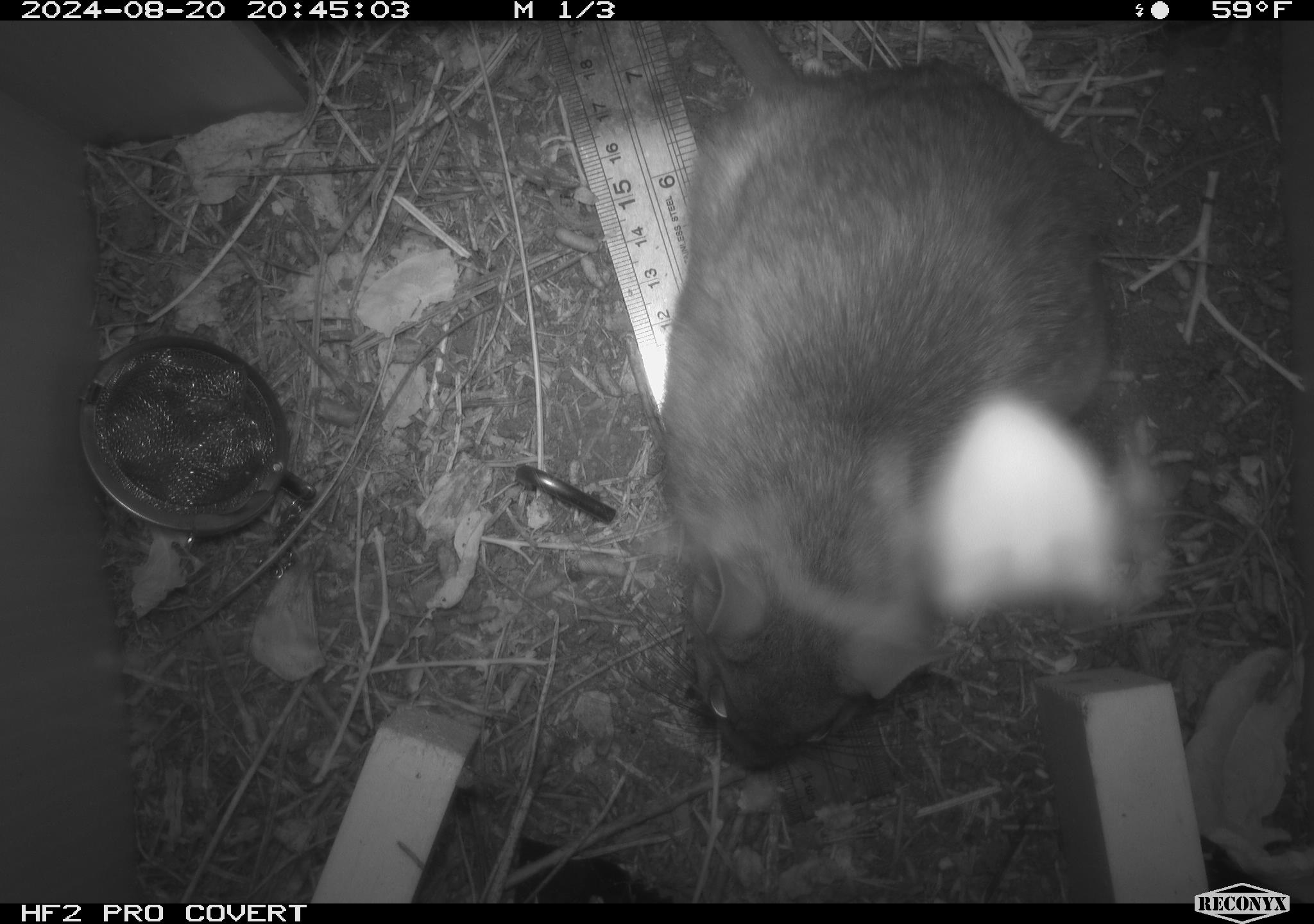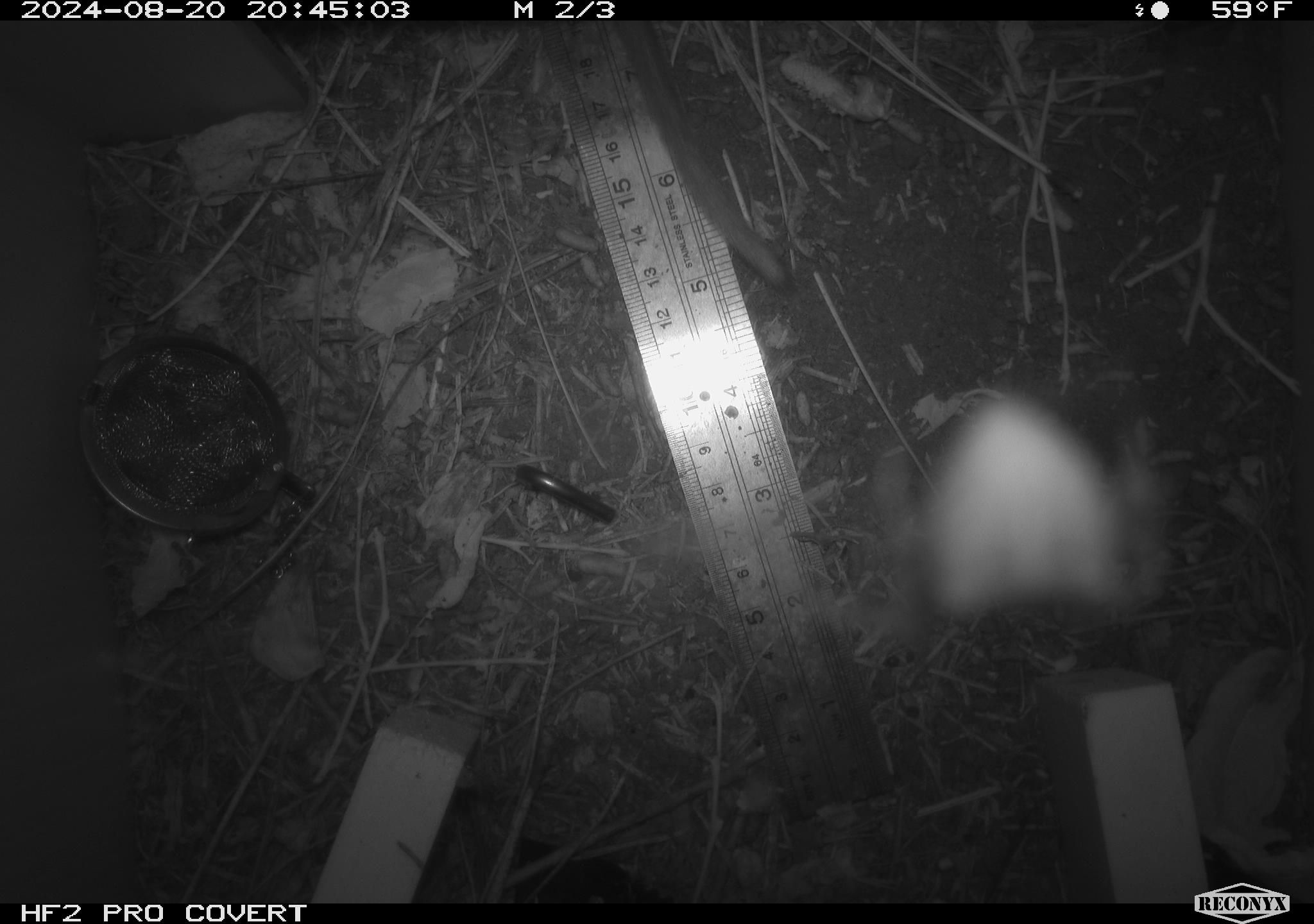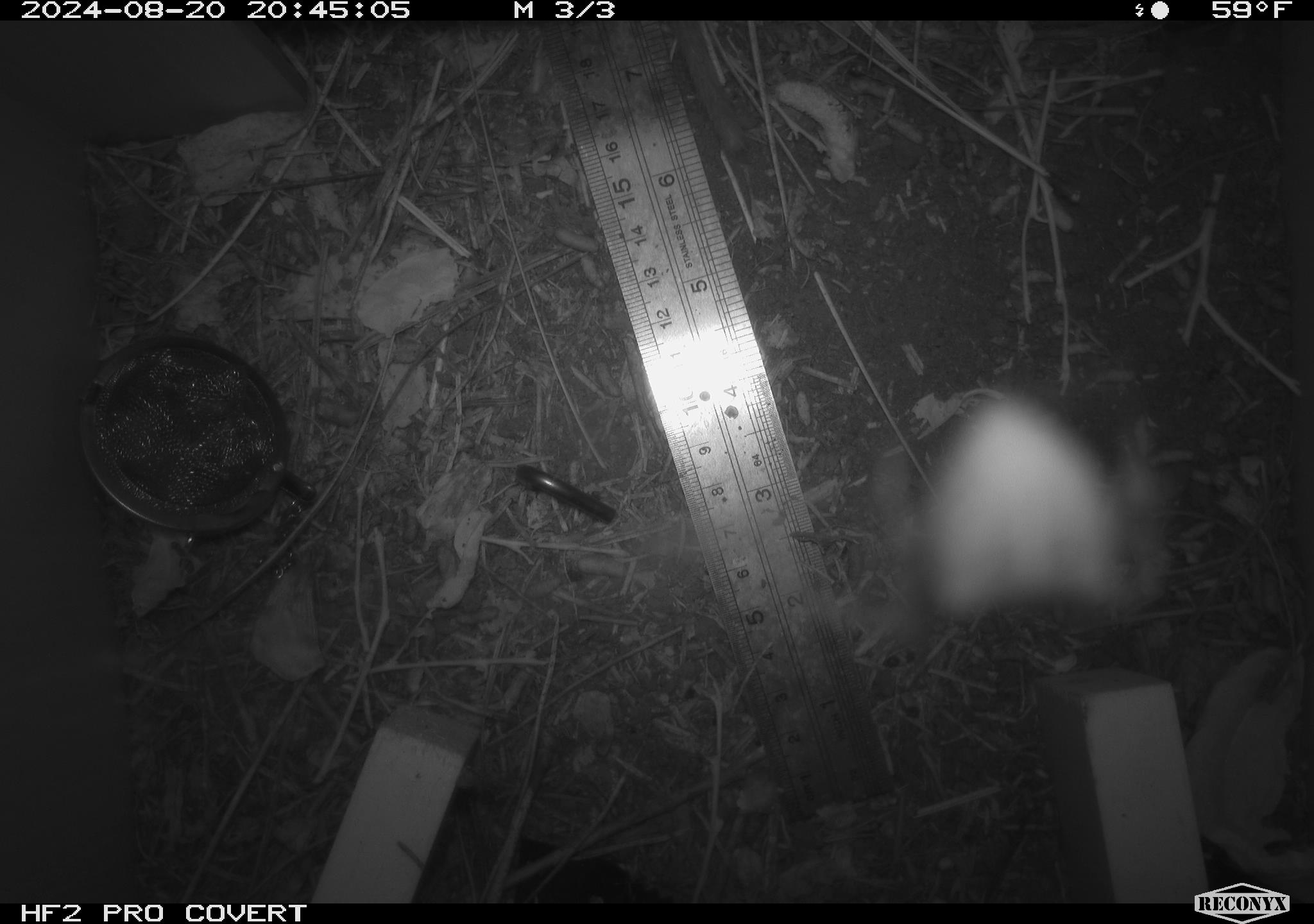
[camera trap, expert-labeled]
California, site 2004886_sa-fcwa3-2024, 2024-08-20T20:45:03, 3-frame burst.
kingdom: Animalia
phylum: Chordata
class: Mammalia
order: Rodentia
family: Cricetidae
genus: Neotoma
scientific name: Neotoma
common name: pack rat or woodrat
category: neotoma species